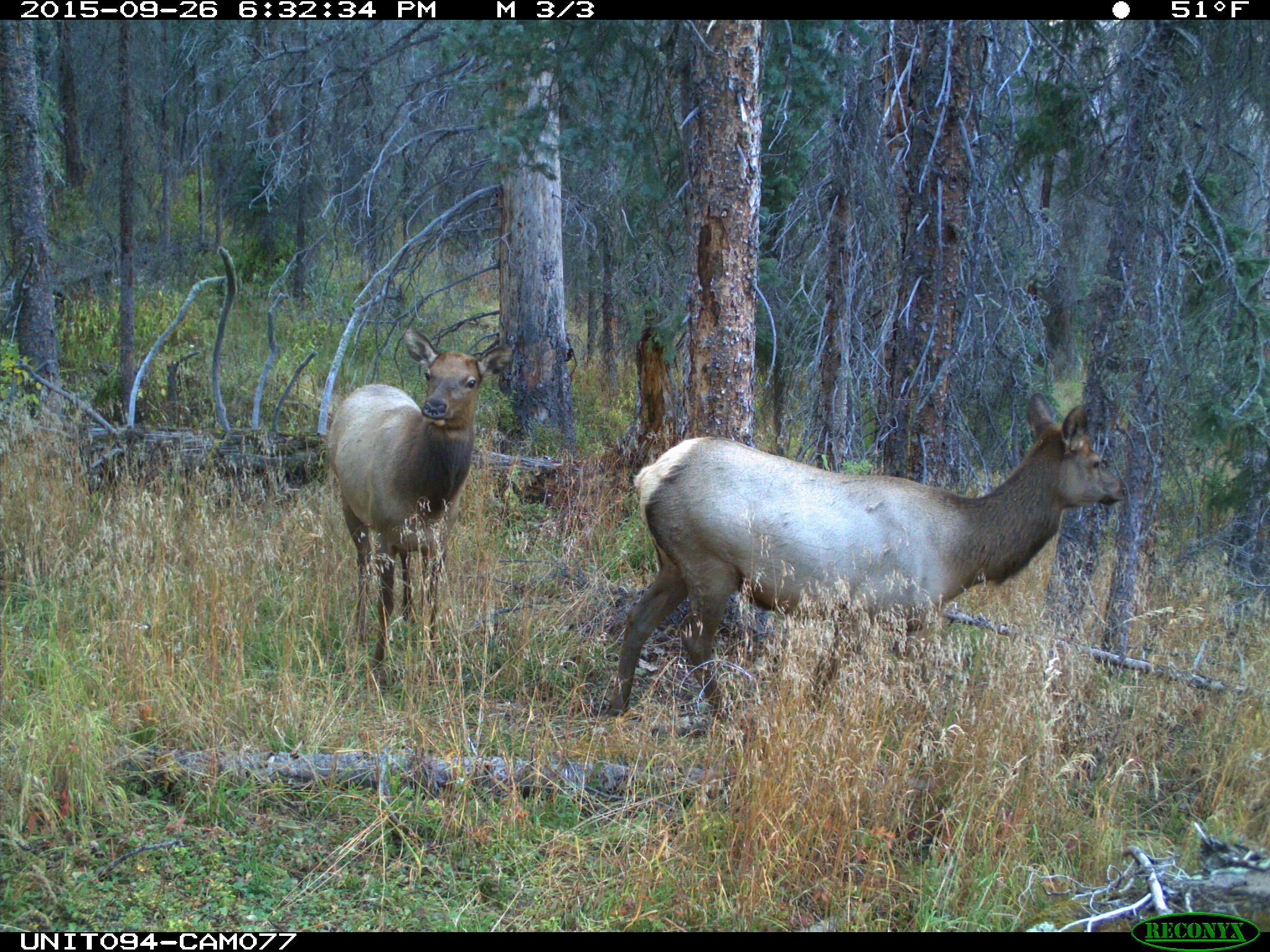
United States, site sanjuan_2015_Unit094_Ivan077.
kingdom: Animalia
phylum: Chordata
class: Mammalia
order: Artiodactyla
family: Cervidae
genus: Cervus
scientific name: Cervus elaphus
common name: red deer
Cervus elaphus (red deer).